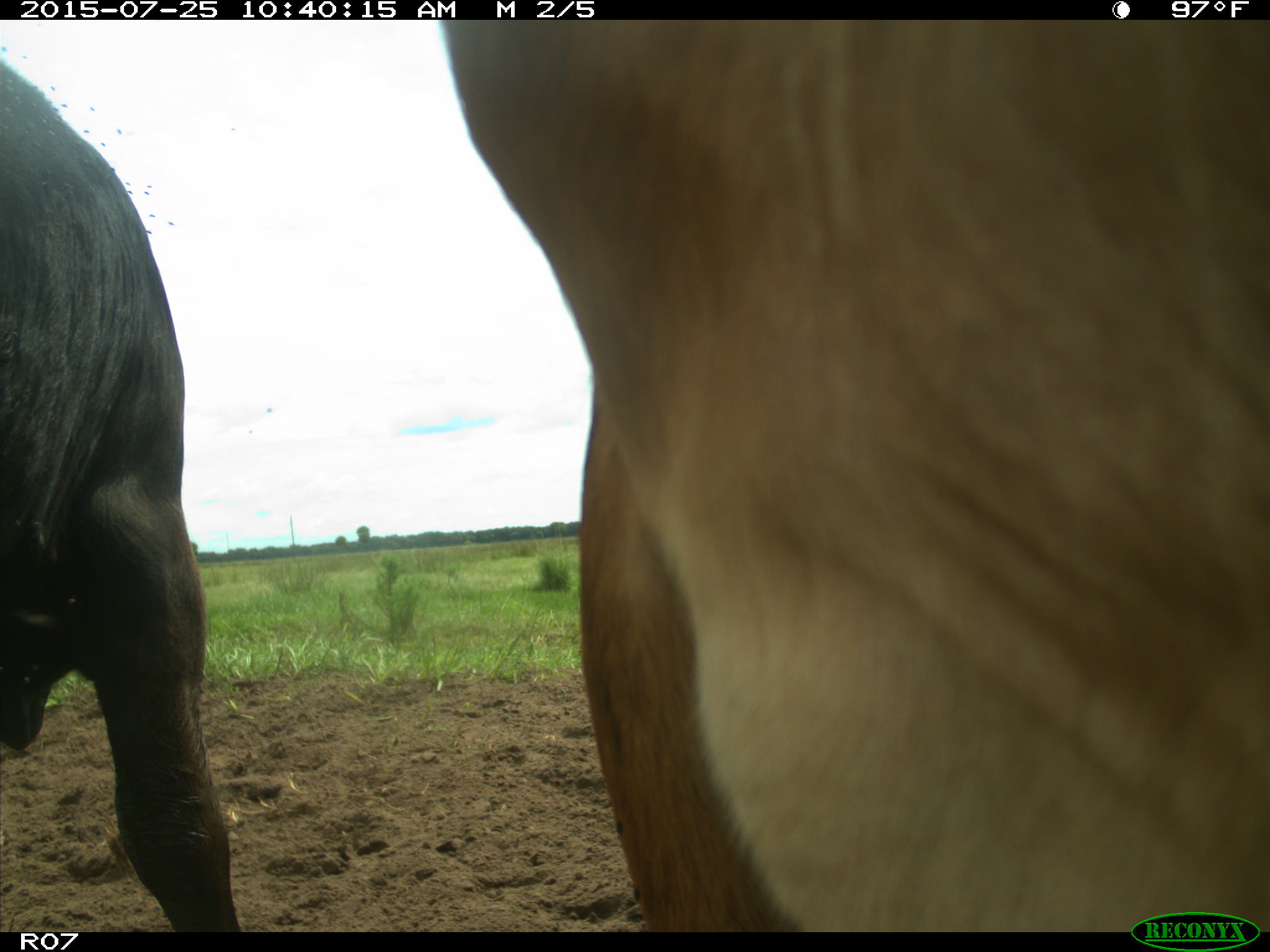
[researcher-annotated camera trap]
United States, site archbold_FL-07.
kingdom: Animalia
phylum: Chordata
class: Mammalia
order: Artiodactyla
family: Bovidae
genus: Bos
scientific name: Bos taurus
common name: domestic cow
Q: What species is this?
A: Bos taurus (domestic cow).